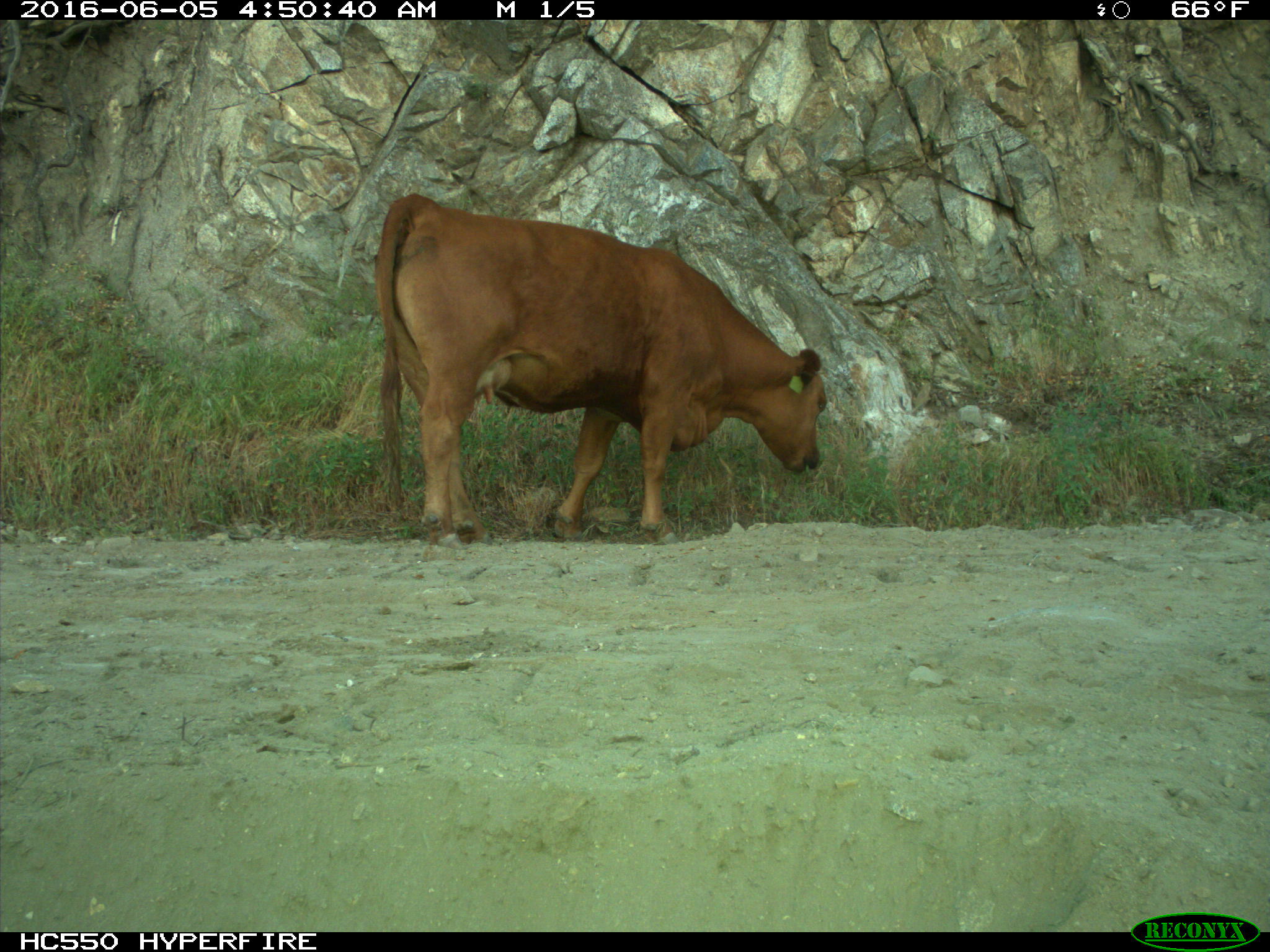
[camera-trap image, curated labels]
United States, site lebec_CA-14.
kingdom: Animalia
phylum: Chordata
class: Mammalia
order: Artiodactyla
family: Bovidae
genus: Bos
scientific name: Bos taurus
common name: domestic cow